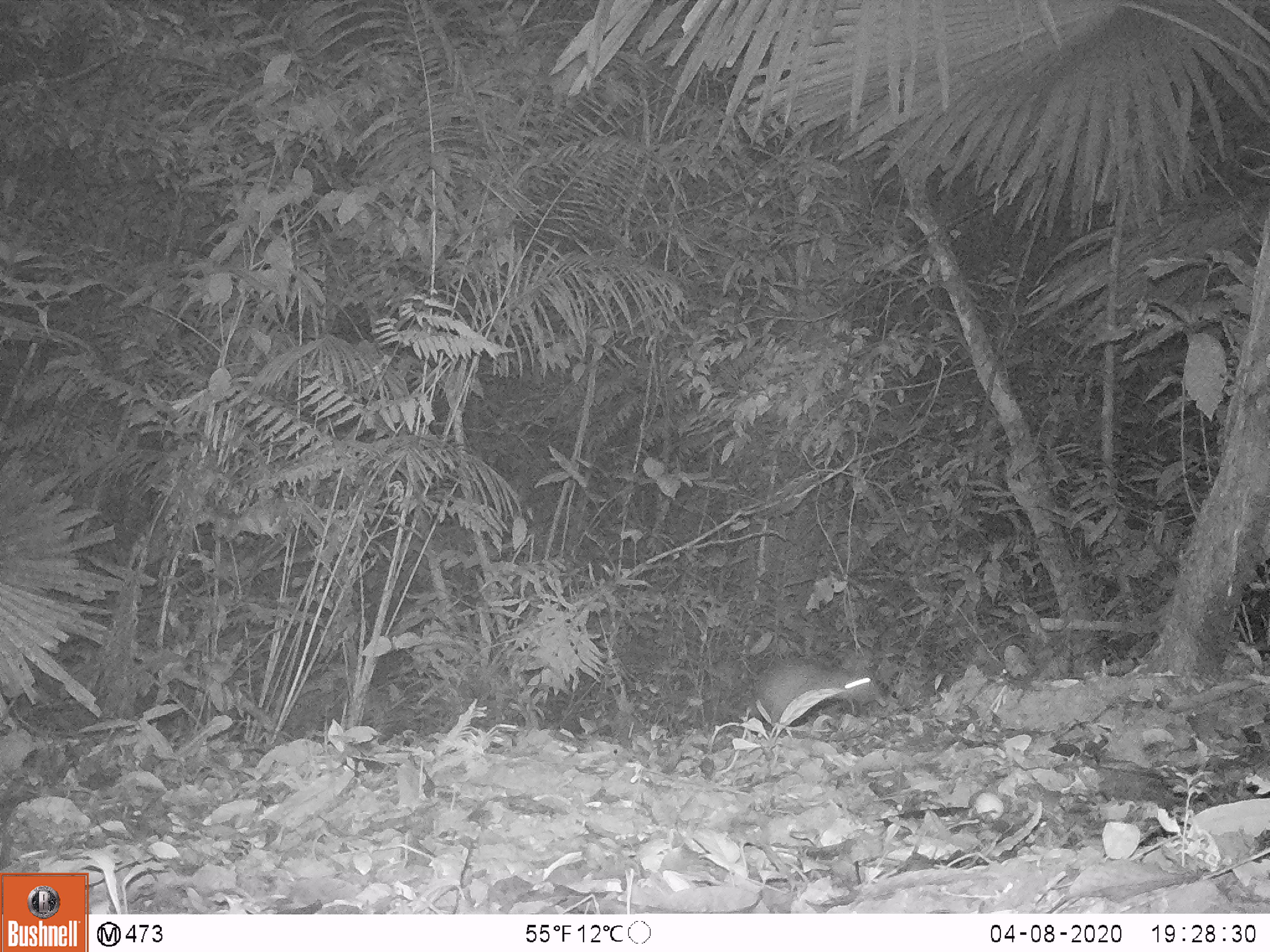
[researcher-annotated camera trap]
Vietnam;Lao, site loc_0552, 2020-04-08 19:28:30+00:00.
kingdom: Animalia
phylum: Chordata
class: Mammalia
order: Rodentia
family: Hystricidae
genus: Atherurus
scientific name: Atherurus macrourus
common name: asiatic brush-tailed porcupine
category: asiatic brush tailed porcupine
Asiatic brush tailed porcupine (asiatic brush-tailed porcupine) (Atherurus macrourus). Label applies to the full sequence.